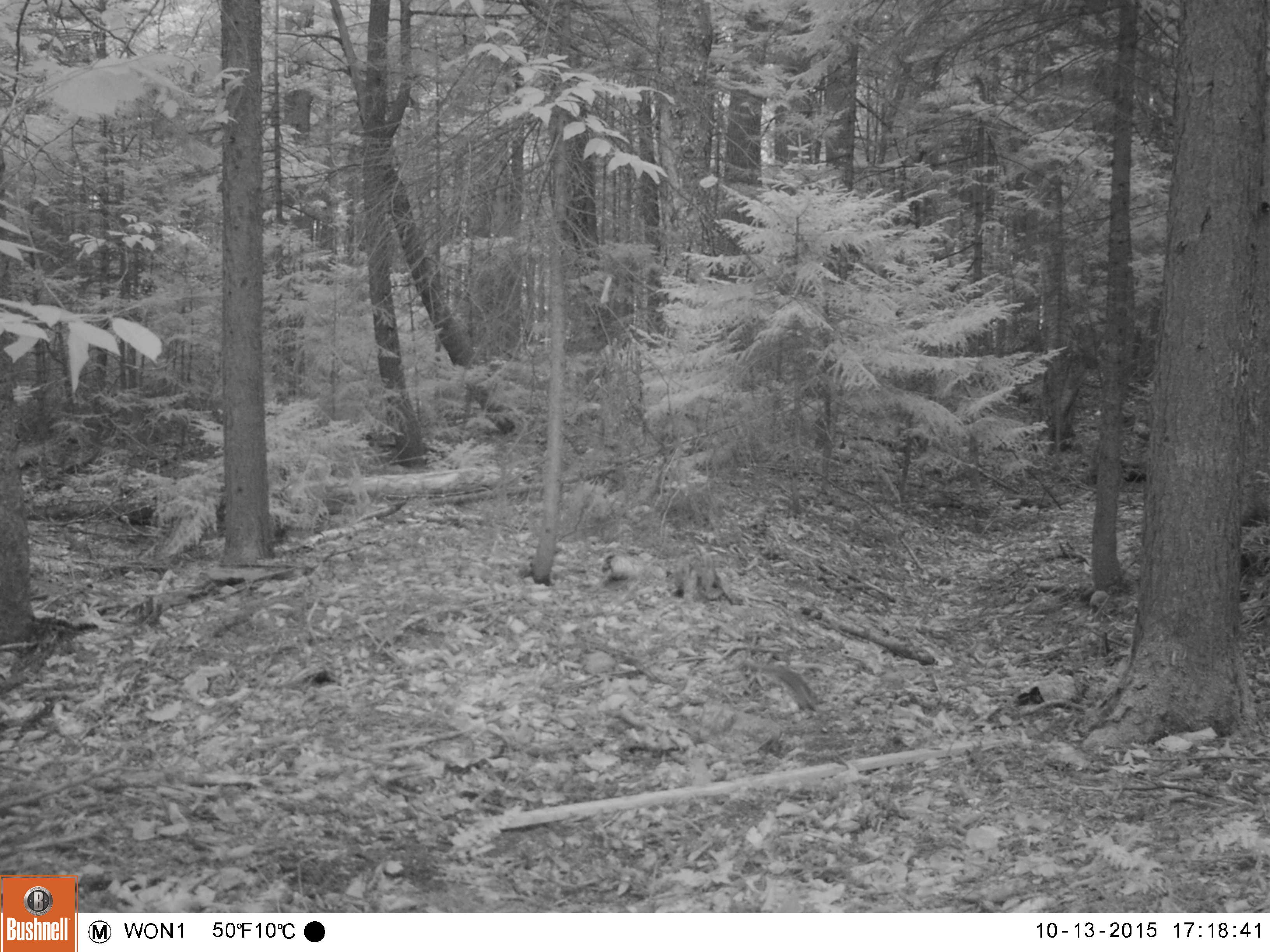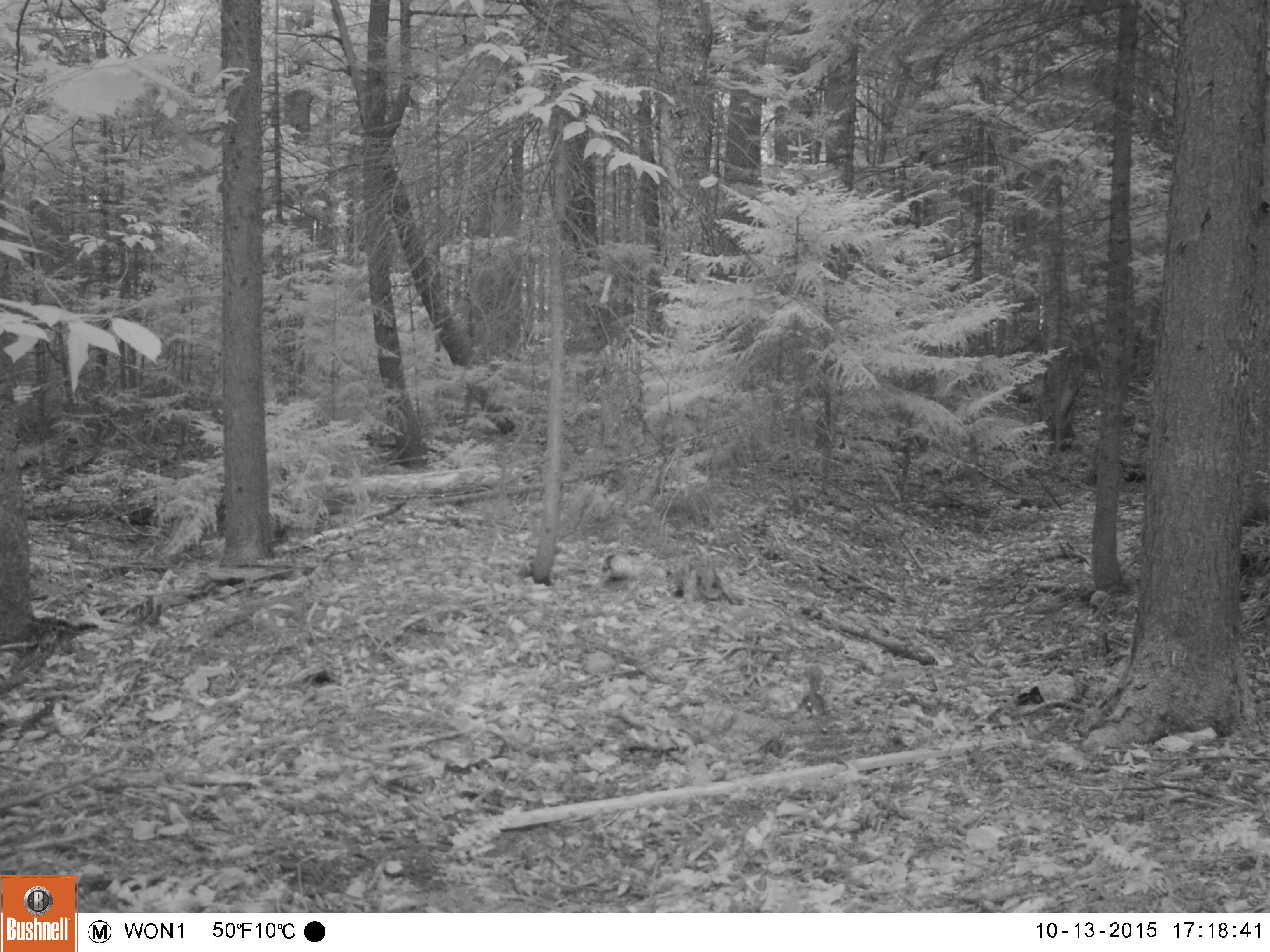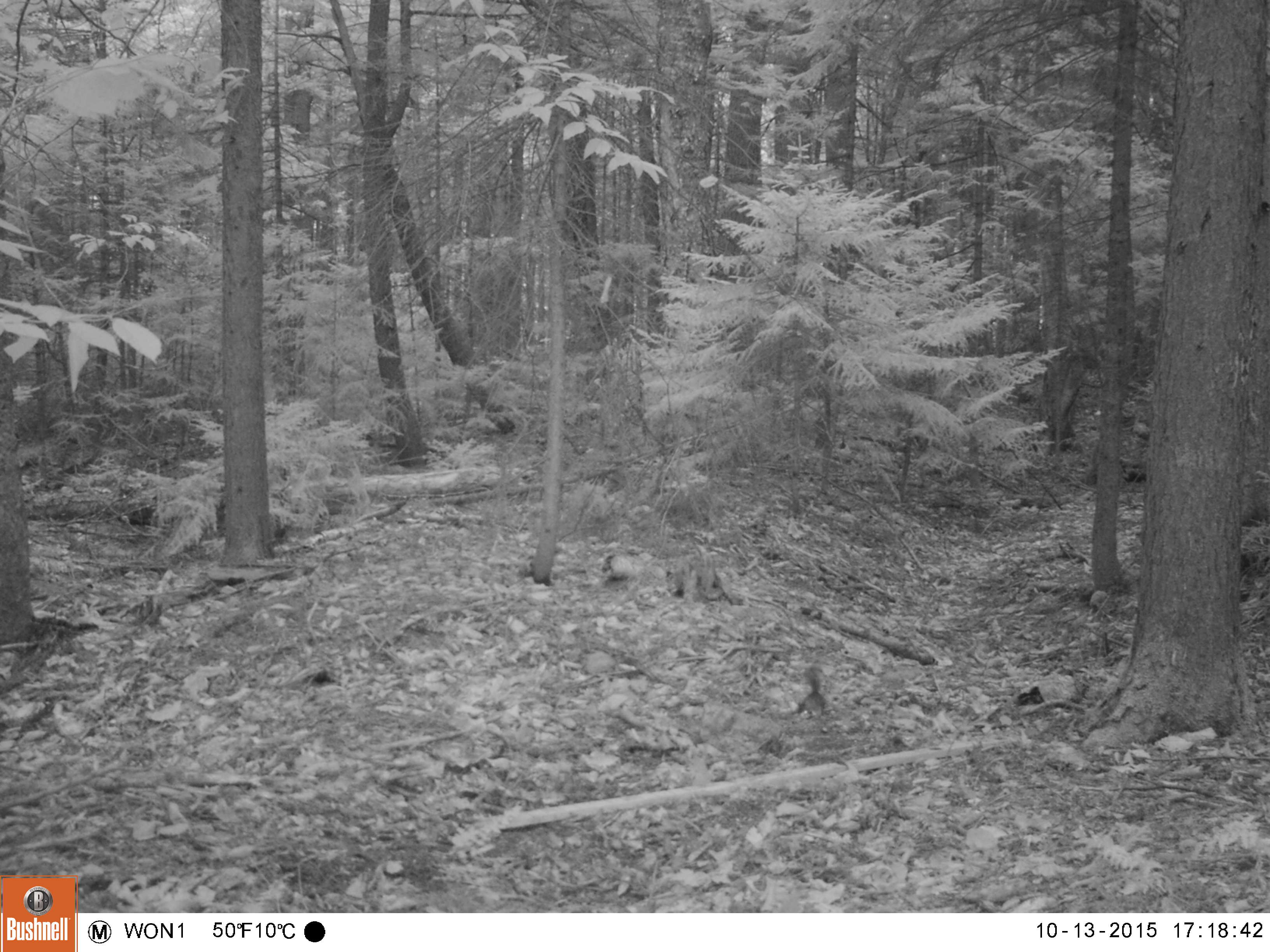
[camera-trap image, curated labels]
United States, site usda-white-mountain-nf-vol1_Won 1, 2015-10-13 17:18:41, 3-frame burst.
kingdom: Animalia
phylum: Chordata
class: Mammalia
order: Rodentia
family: Sciuridae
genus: Tamiasciurus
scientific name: Tamiasciurus hudsonicus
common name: red squirrel